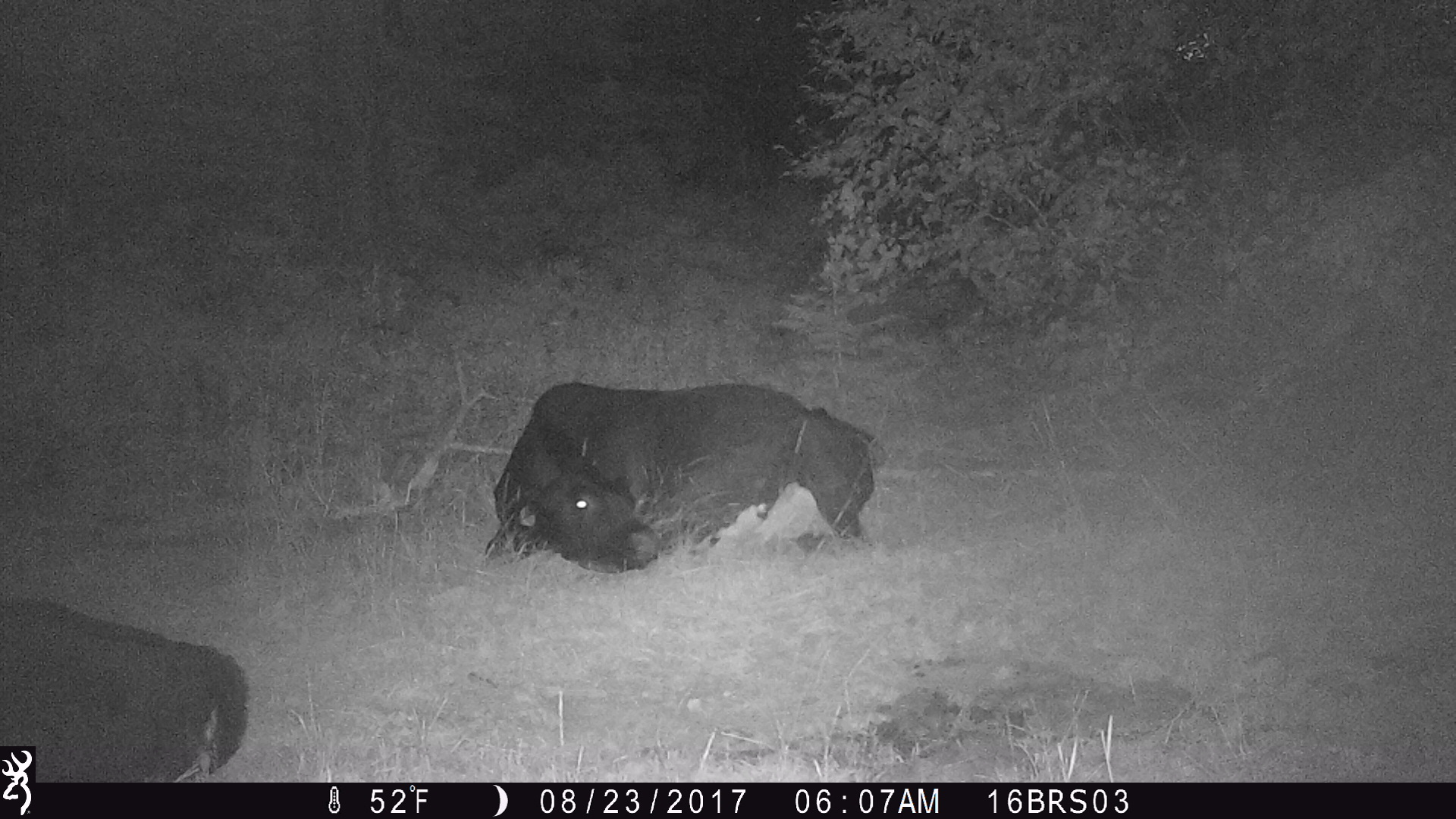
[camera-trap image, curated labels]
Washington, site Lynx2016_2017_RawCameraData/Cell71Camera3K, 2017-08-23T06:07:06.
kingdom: Animalia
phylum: Chordata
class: Mammalia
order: Artiodactyla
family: Bovidae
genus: Bos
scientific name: Bos taurus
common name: domestic cattle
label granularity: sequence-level